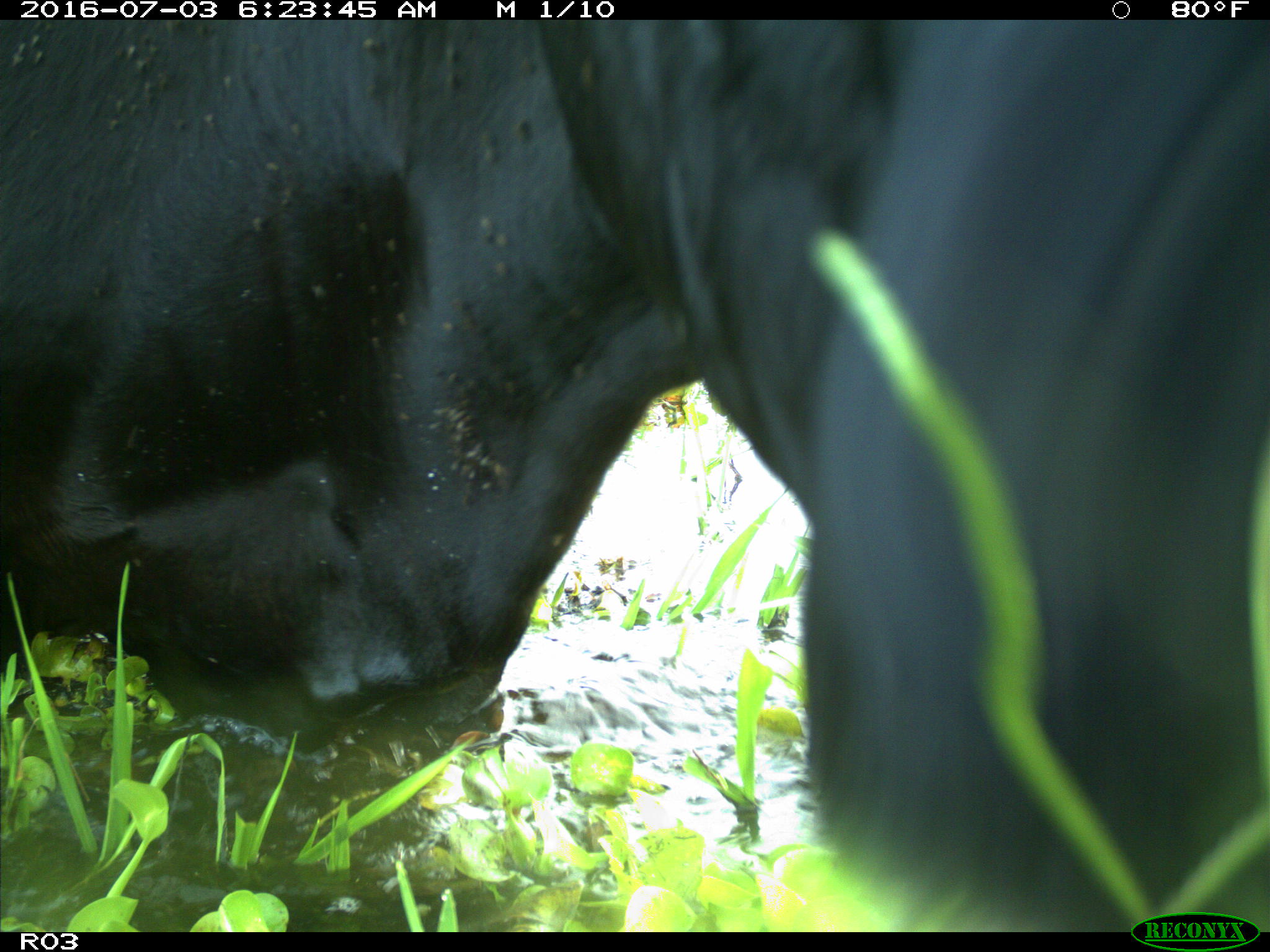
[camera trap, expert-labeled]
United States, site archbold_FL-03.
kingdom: Animalia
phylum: Chordata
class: Mammalia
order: Artiodactyla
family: Bovidae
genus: Bos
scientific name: Bos taurus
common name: domestic cow